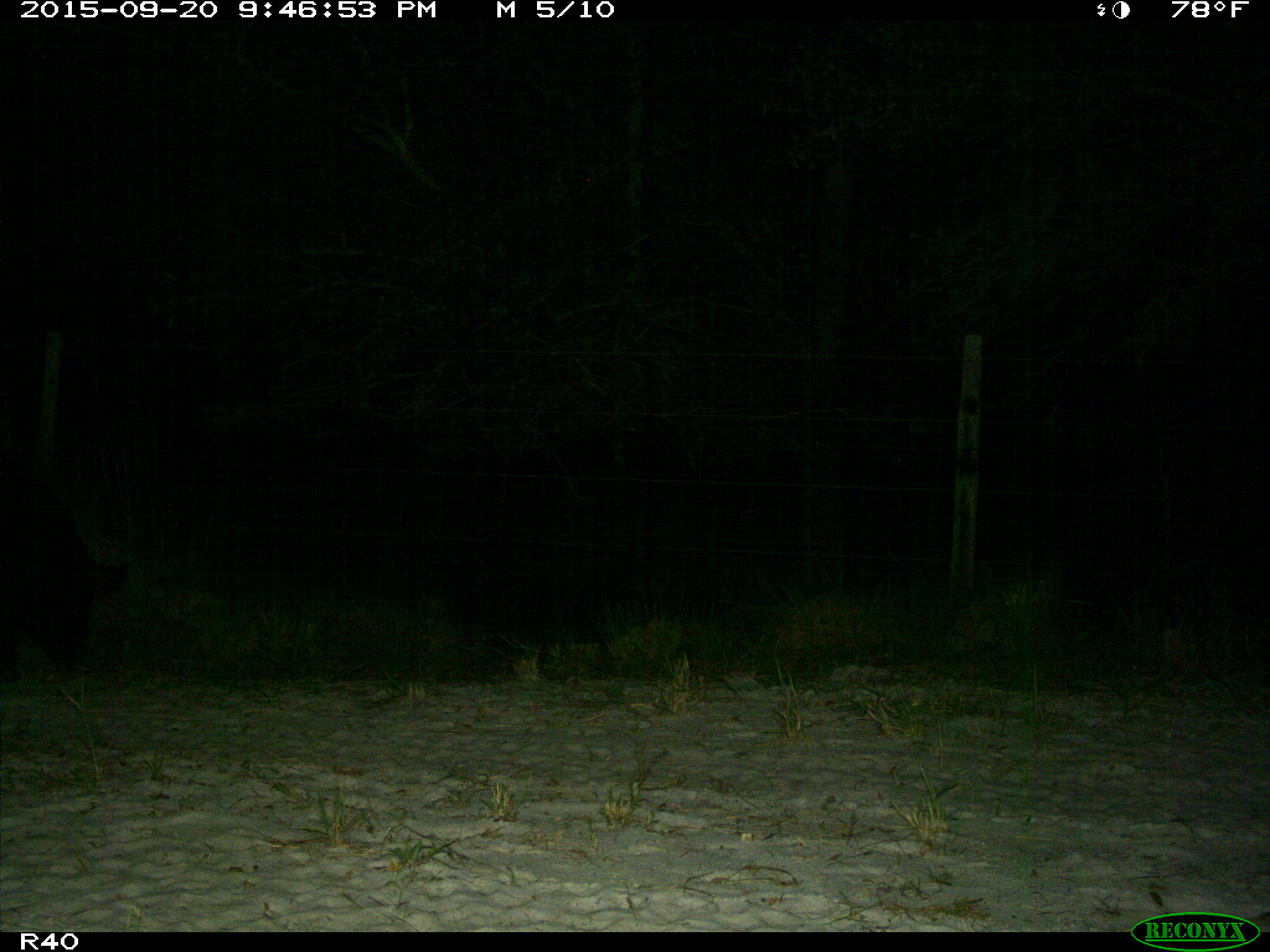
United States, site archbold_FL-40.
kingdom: Animalia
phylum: Chordata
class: Mammalia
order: Artiodactyla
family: Suidae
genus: Sus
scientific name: Sus scrofa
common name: wild boar